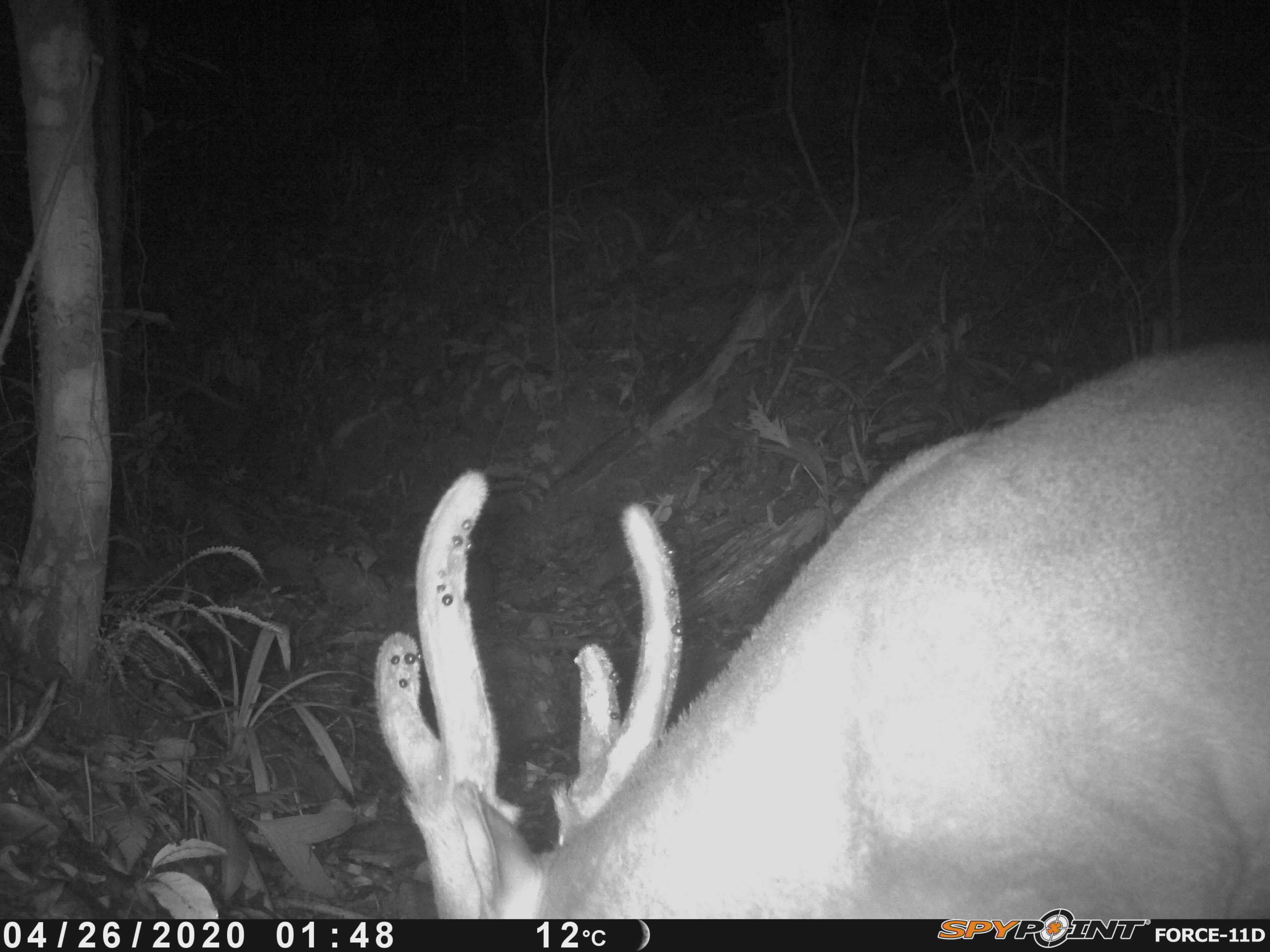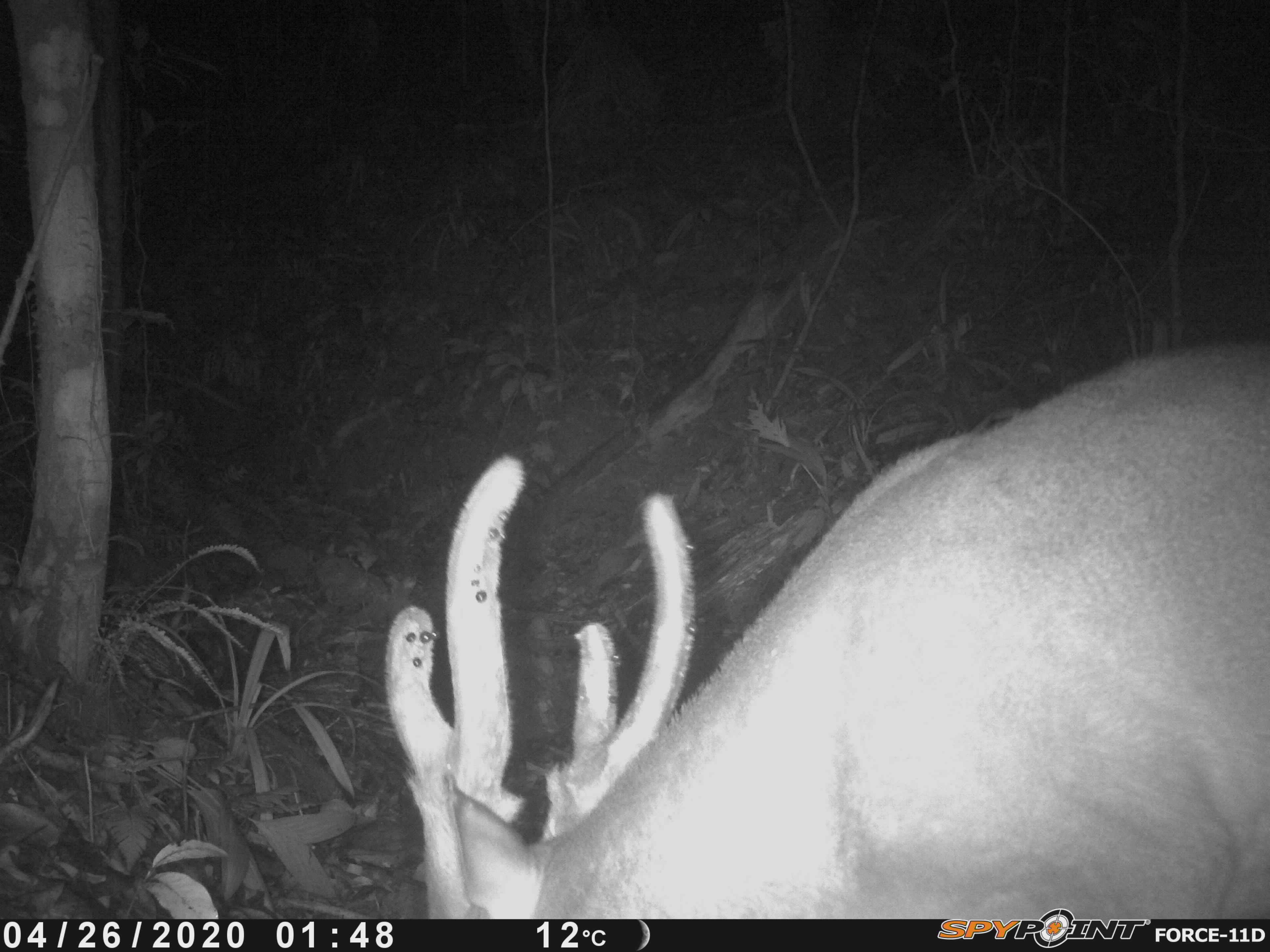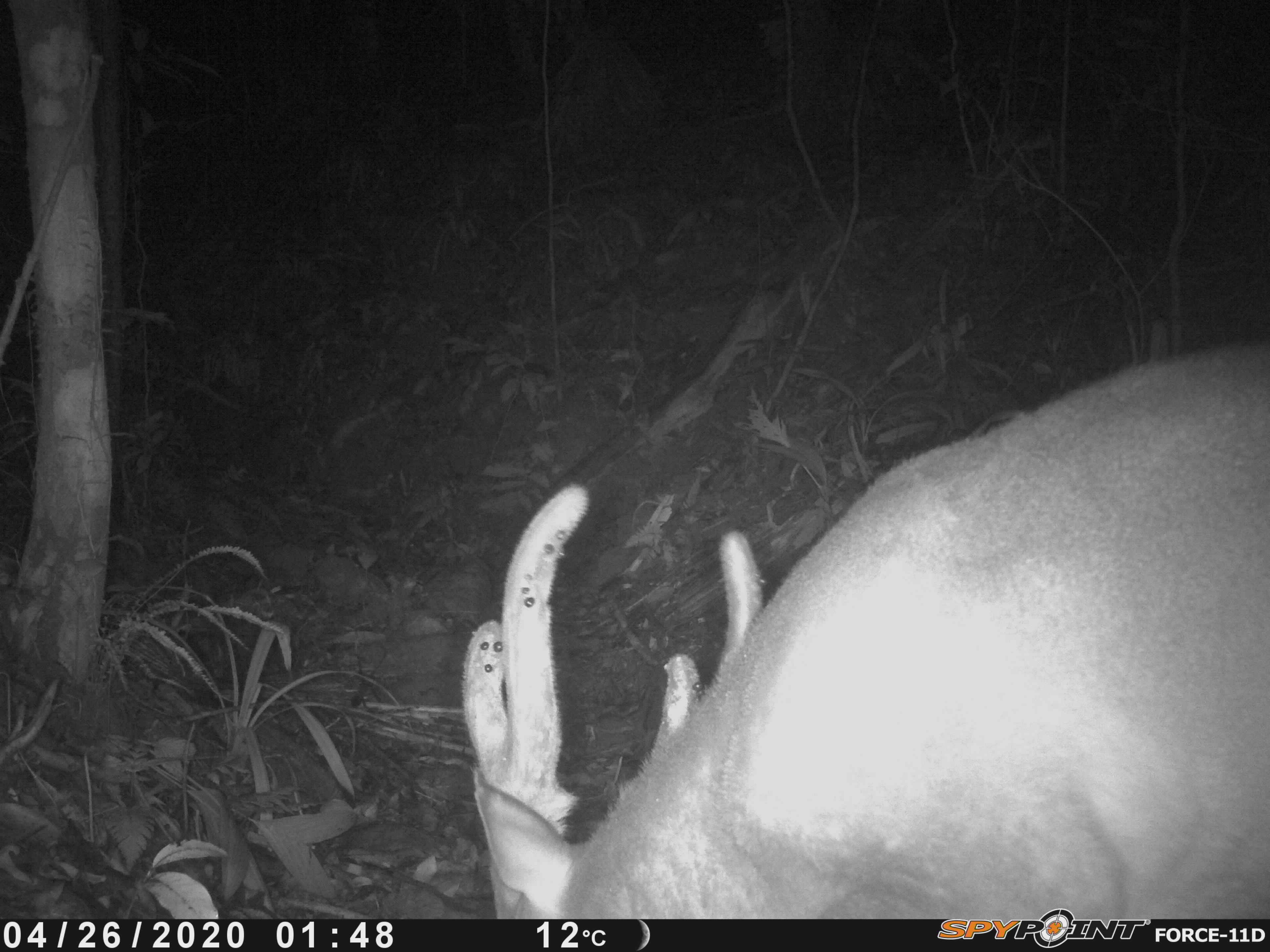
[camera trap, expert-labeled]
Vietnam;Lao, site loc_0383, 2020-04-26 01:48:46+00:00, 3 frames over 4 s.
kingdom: Animalia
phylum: Chordata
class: Mammalia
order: Artiodactyla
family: Cervidae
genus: Muntiacus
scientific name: Muntiacus vuquangensis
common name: large-antlered muntjac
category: large antlered muntjac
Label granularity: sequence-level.